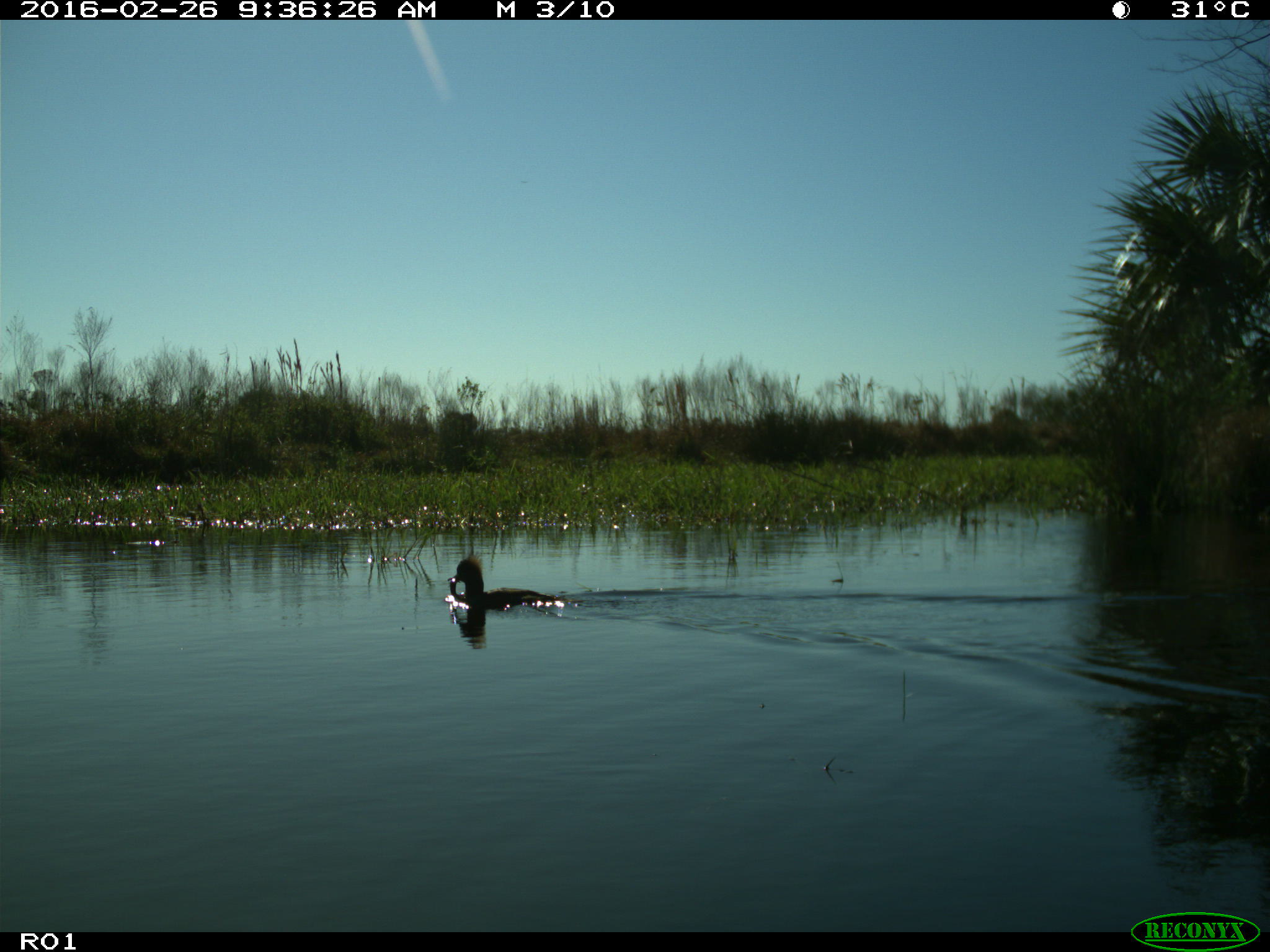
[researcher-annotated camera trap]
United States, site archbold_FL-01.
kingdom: Animalia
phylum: Chordata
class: Aves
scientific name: Aves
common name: birds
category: unidentified bird